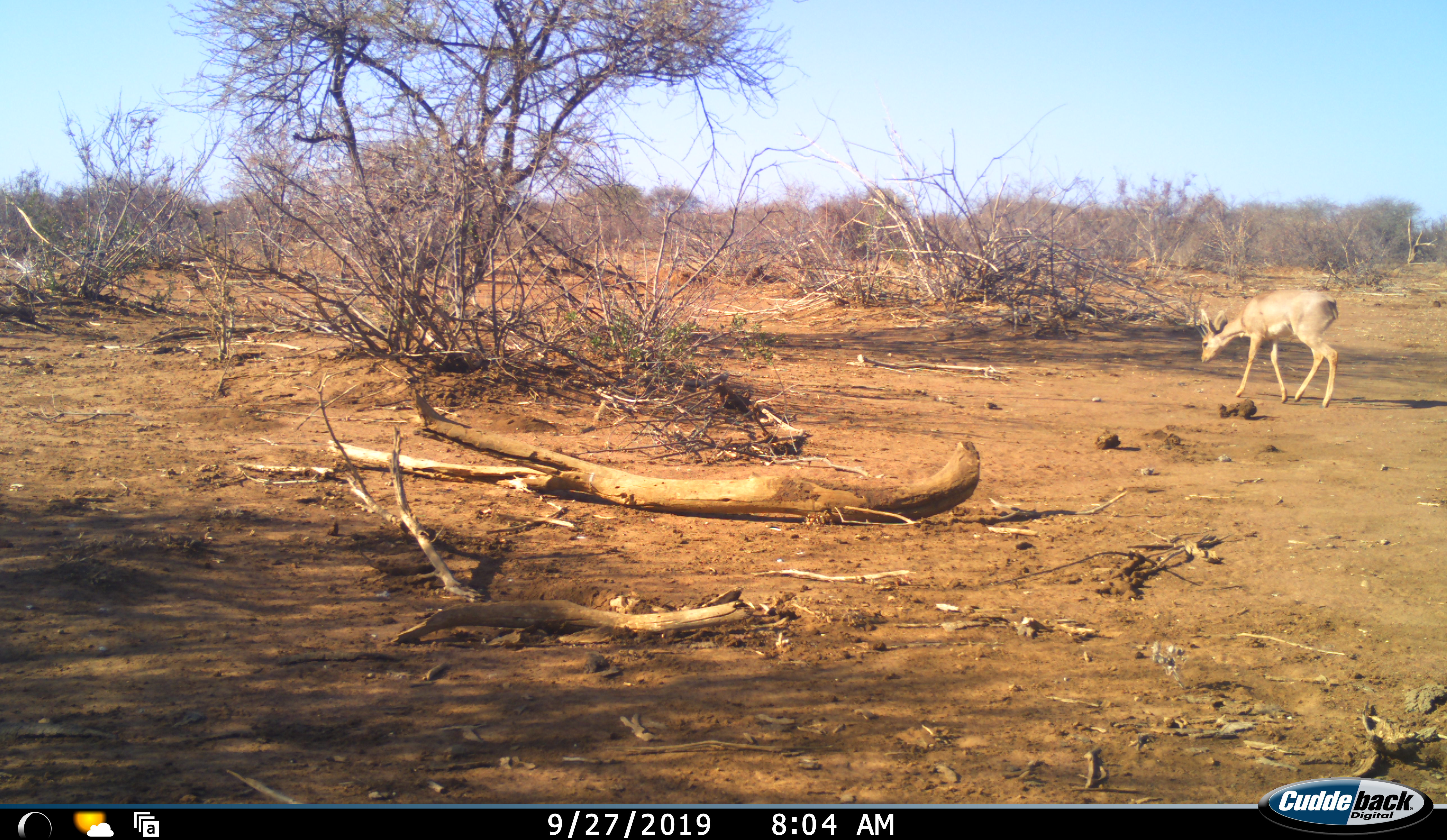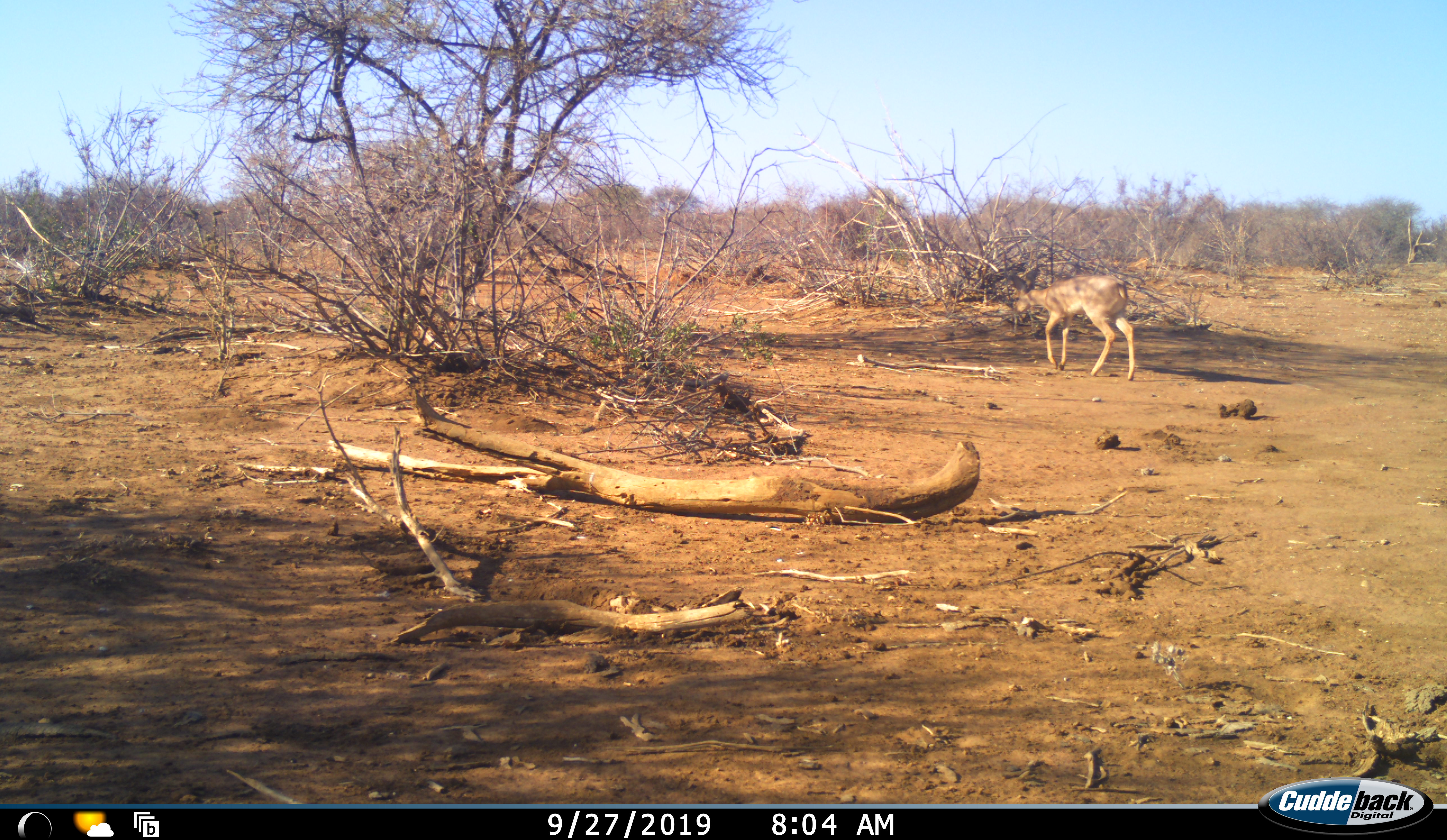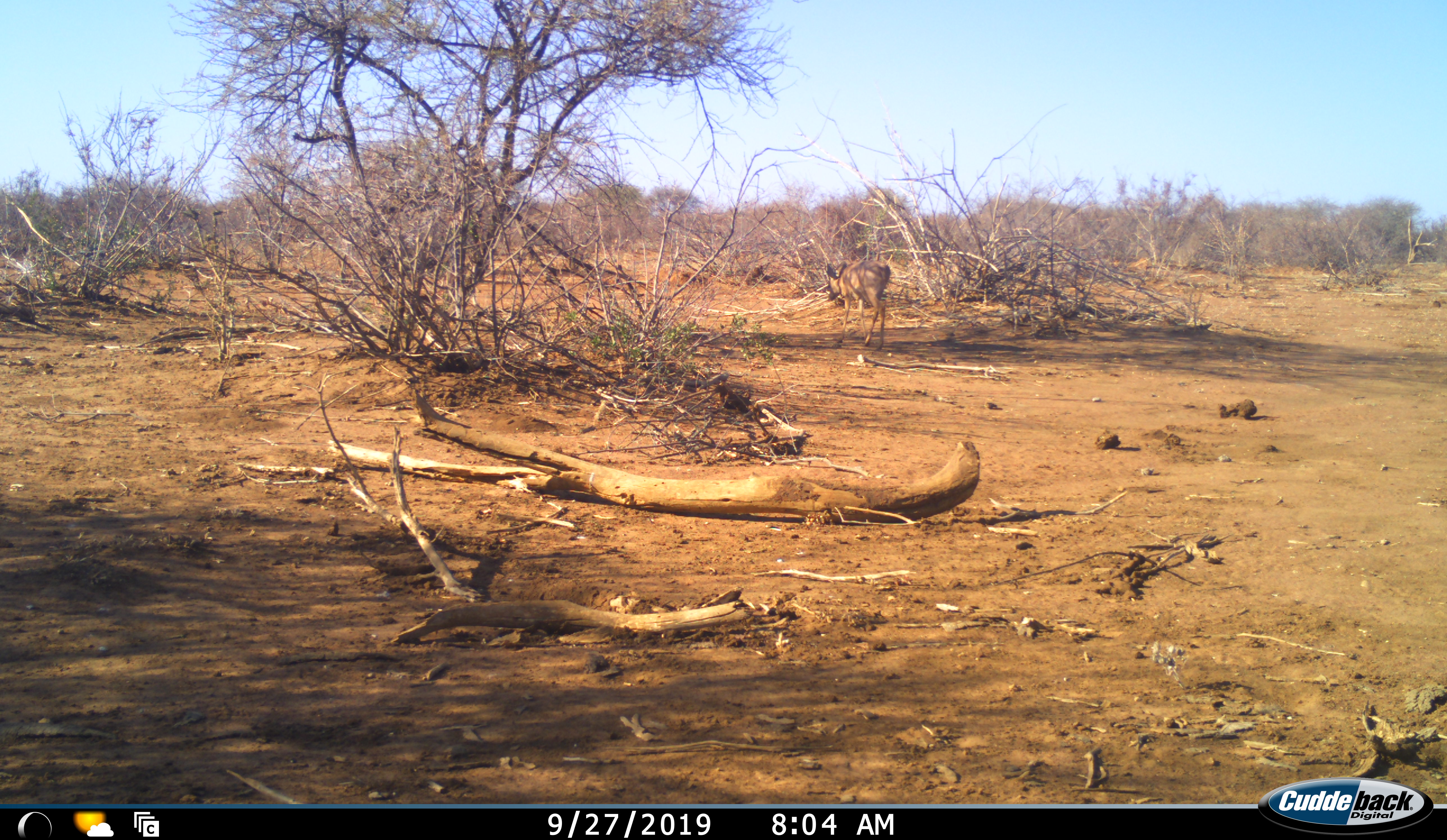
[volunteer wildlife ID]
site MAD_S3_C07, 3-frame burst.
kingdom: Animalia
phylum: Chordata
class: Mammalia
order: Artiodactyla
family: Bovidae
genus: Aepyceros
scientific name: Aepyceros melampus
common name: impala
Impala (Aepyceros melampus), count 1. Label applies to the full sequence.